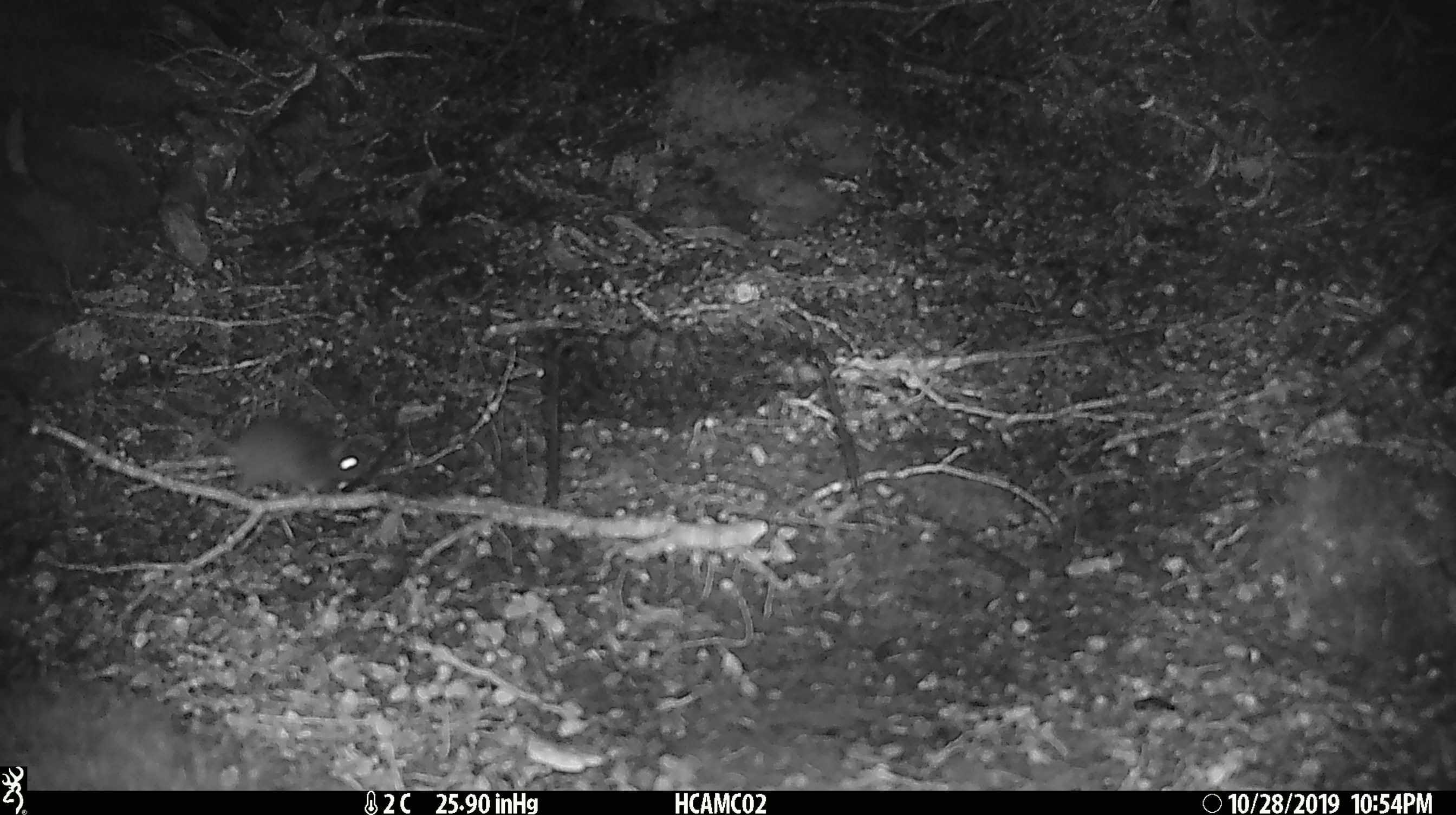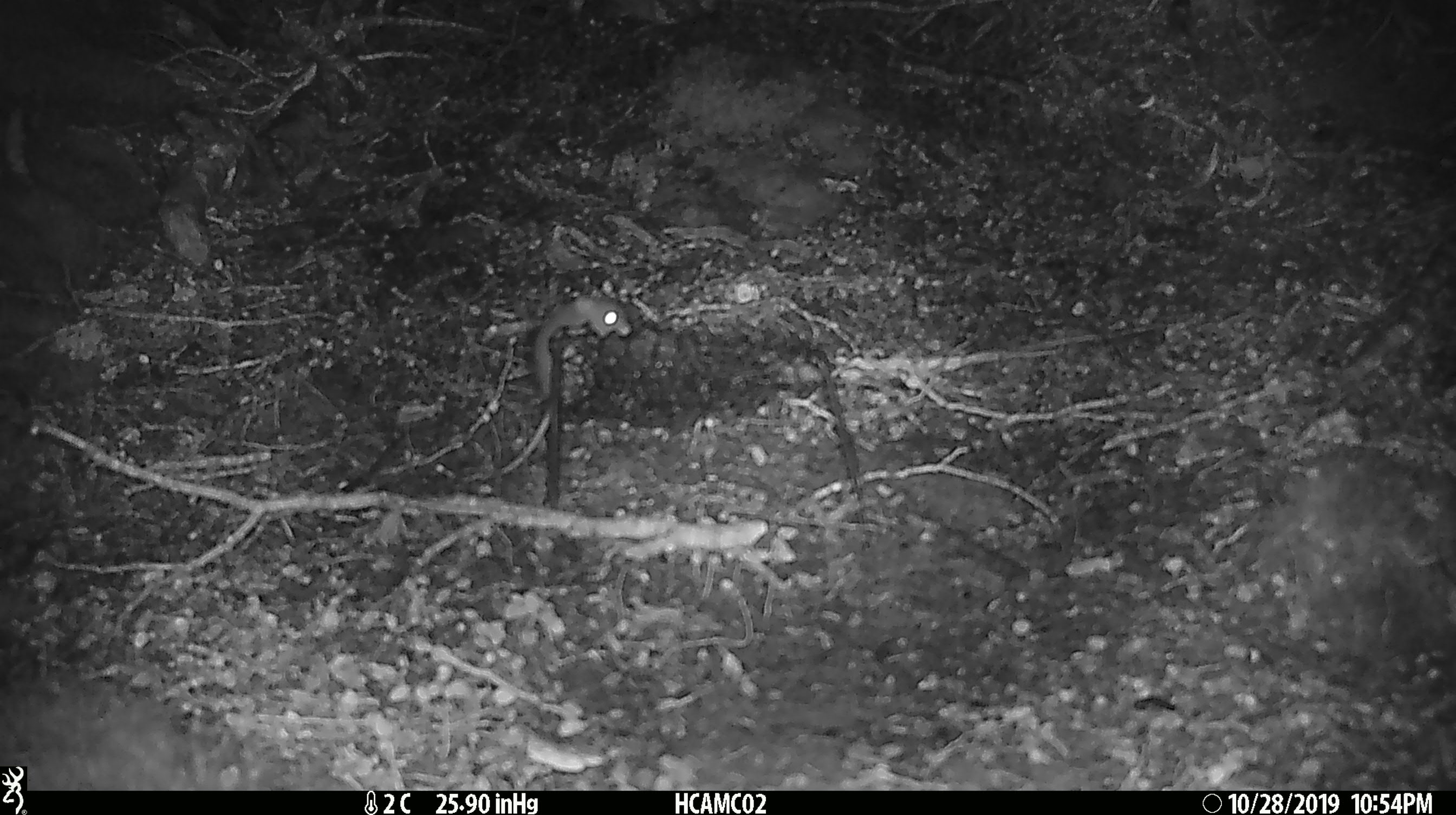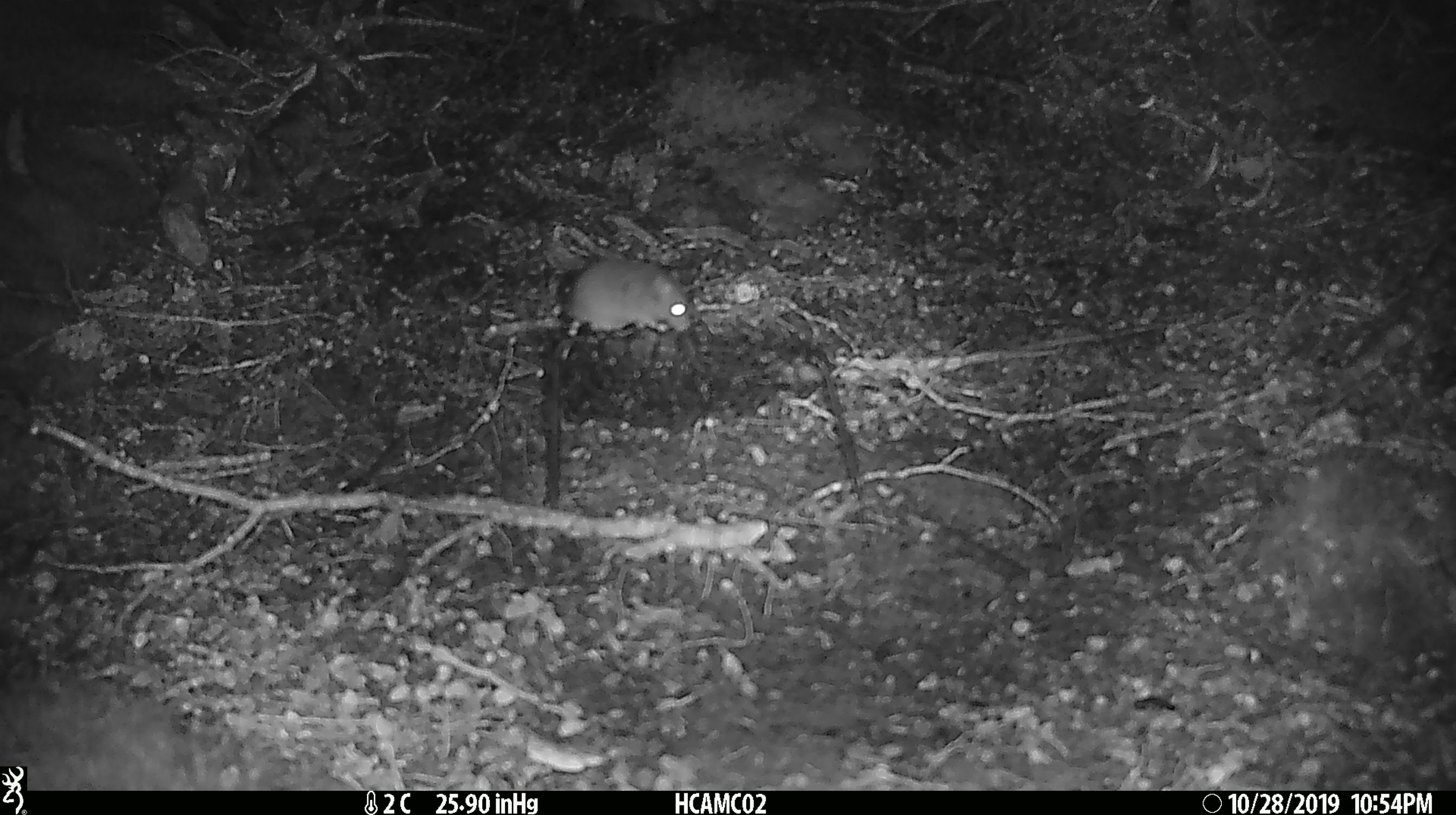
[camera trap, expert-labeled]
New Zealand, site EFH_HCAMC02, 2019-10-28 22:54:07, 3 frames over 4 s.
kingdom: Animalia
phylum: Chordata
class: Mammalia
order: Rodentia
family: Muridae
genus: Mus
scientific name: Mus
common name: mouse